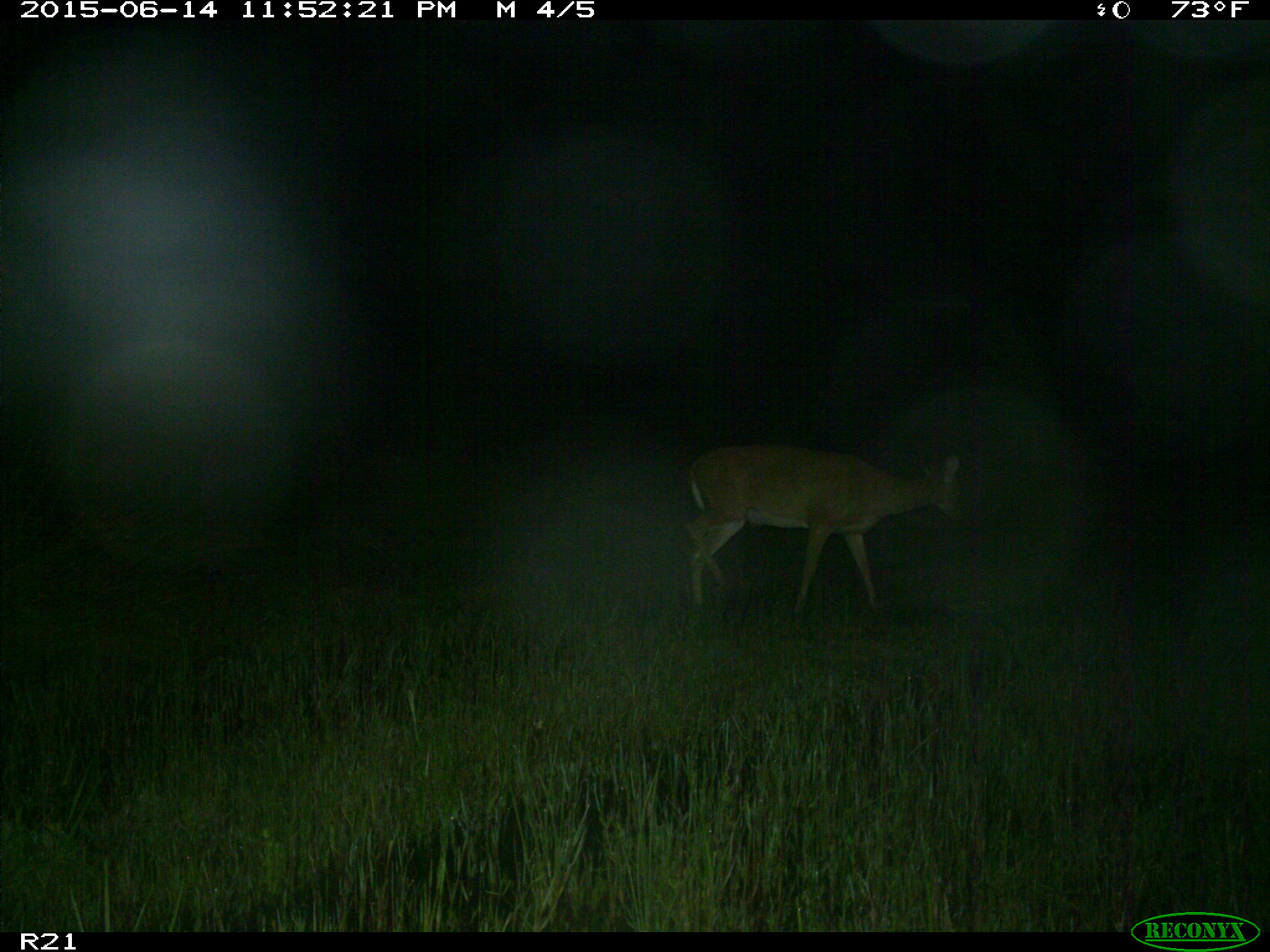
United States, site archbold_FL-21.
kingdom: Animalia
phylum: Chordata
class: Mammalia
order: Artiodactyla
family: Cervidae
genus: Odocoileus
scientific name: Odocoileus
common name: deer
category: unidentified deer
Unidentified deer (deer) (Odocoileus).